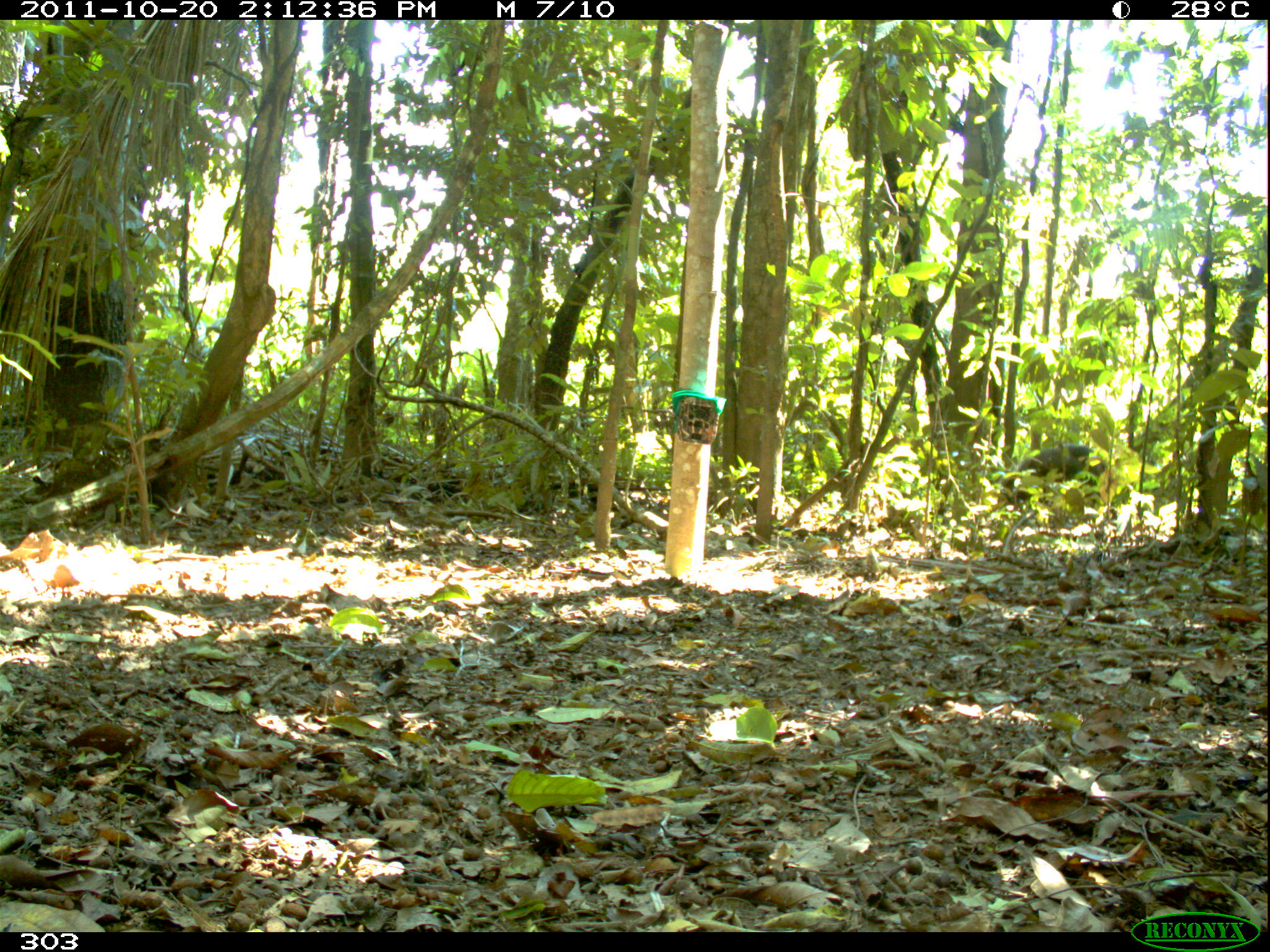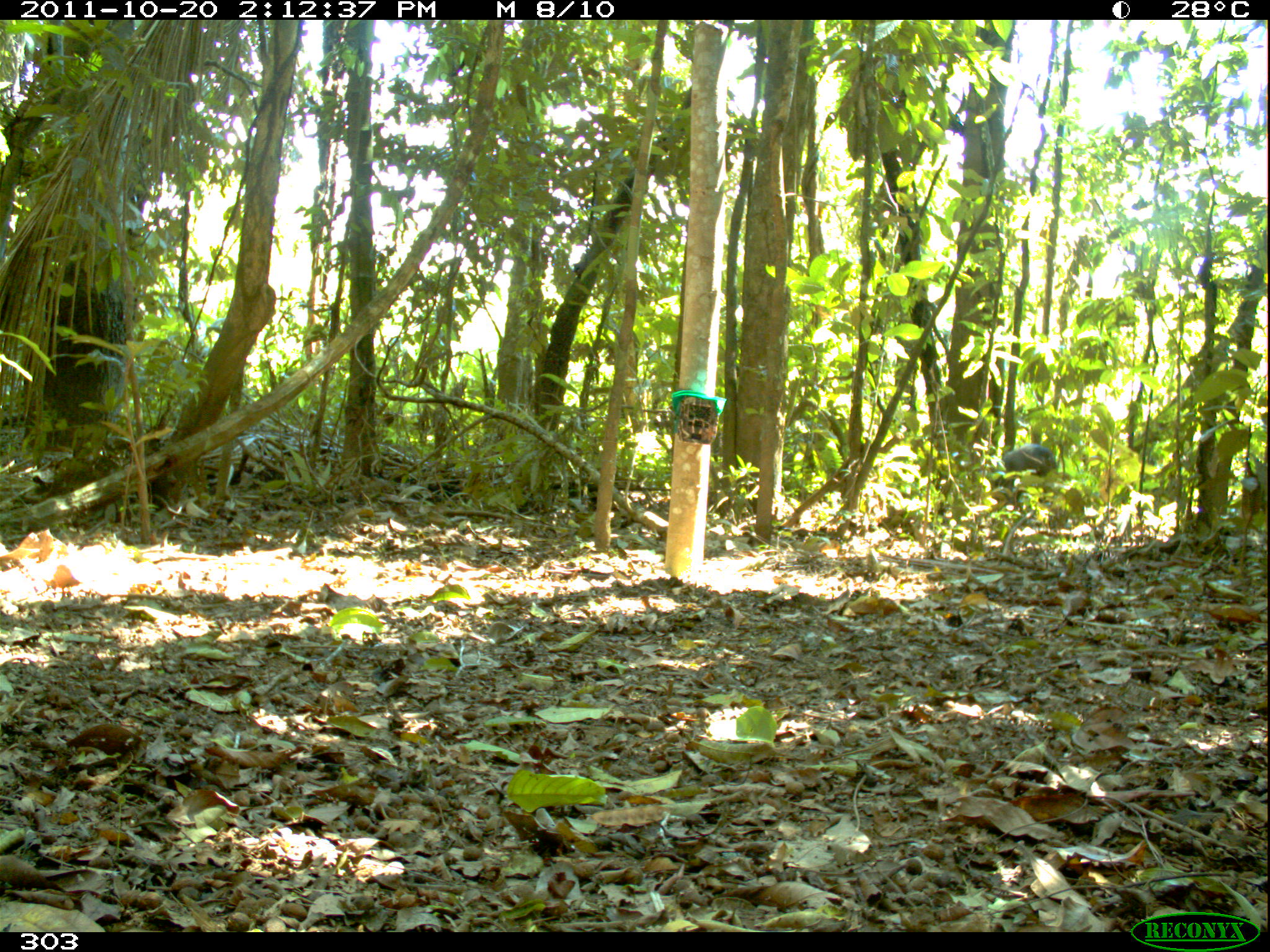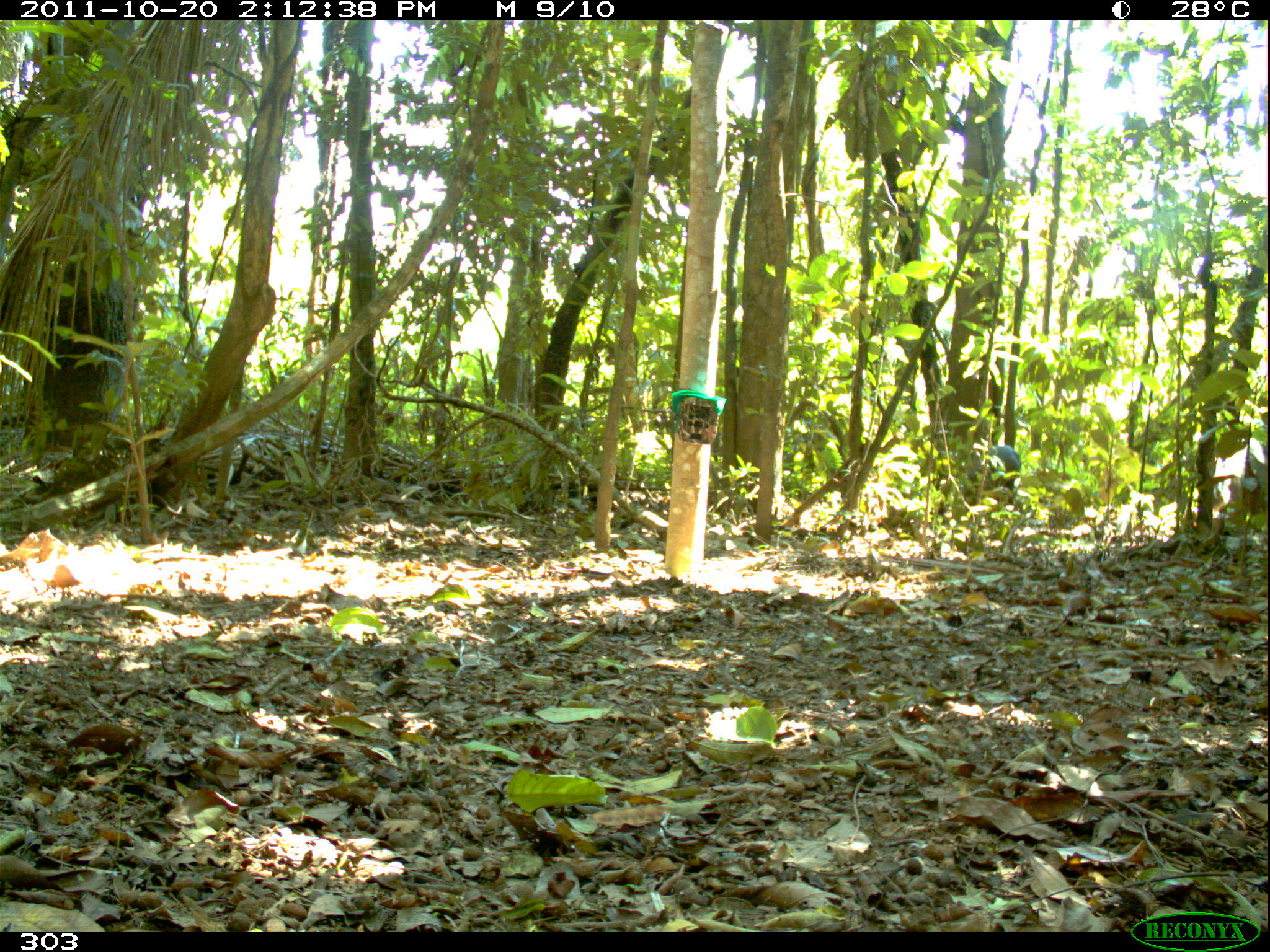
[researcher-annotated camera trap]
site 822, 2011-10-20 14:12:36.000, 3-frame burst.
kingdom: Animalia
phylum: Chordata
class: Mammalia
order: Artiodactyla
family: Tayassuidae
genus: Tayassu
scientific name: Tayassu pecari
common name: white-lipped peccary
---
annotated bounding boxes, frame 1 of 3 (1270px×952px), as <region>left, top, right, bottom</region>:
tayassu pecari: <region>998, 444, 1121, 521</region>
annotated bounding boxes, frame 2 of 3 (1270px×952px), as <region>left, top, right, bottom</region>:
tayassu pecari: <region>985, 444, 1058, 512</region>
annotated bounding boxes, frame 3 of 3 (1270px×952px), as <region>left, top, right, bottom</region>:
tayassu pecari: <region>935, 445, 1022, 517</region>; <region>1215, 436, 1268, 518</region>